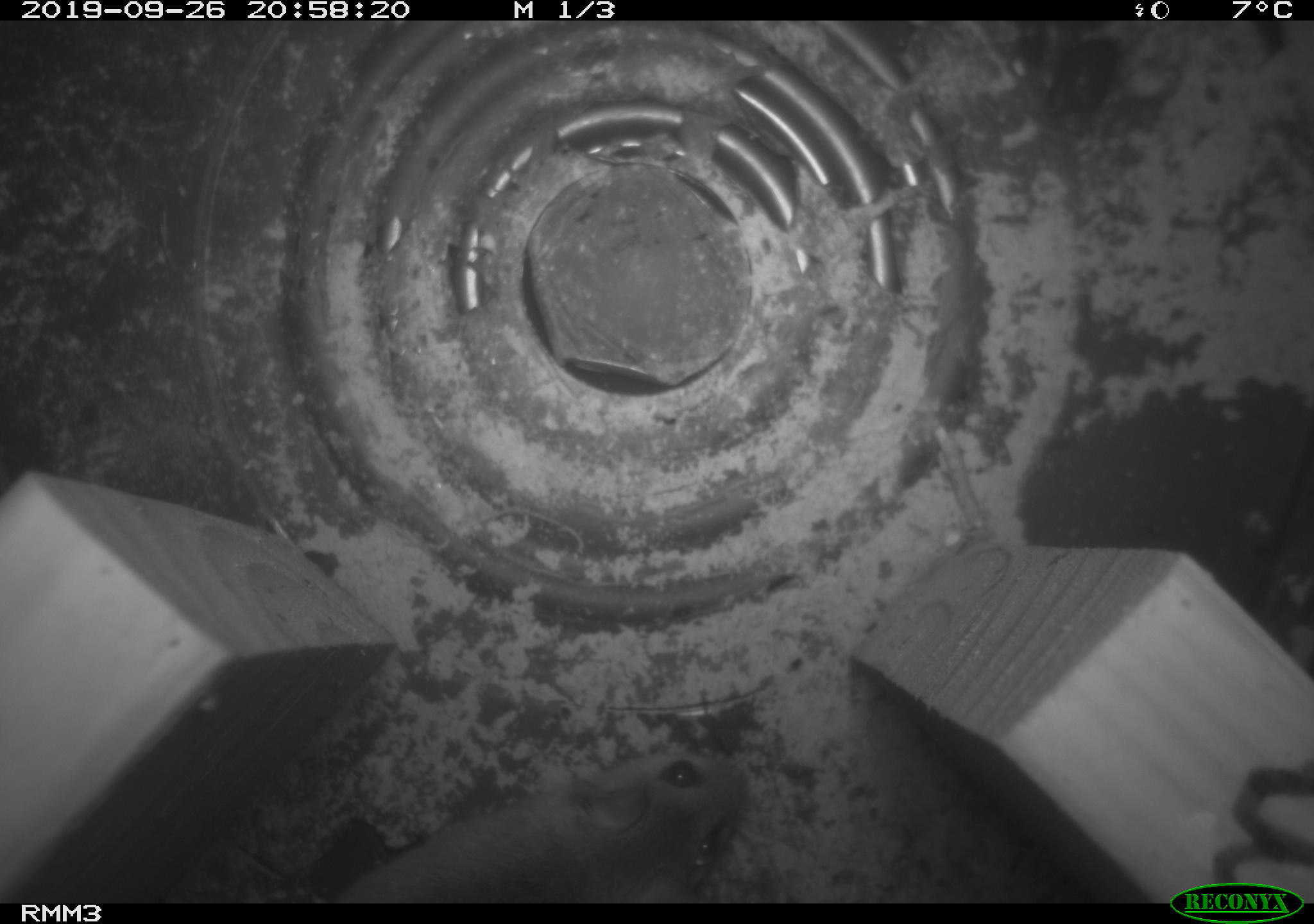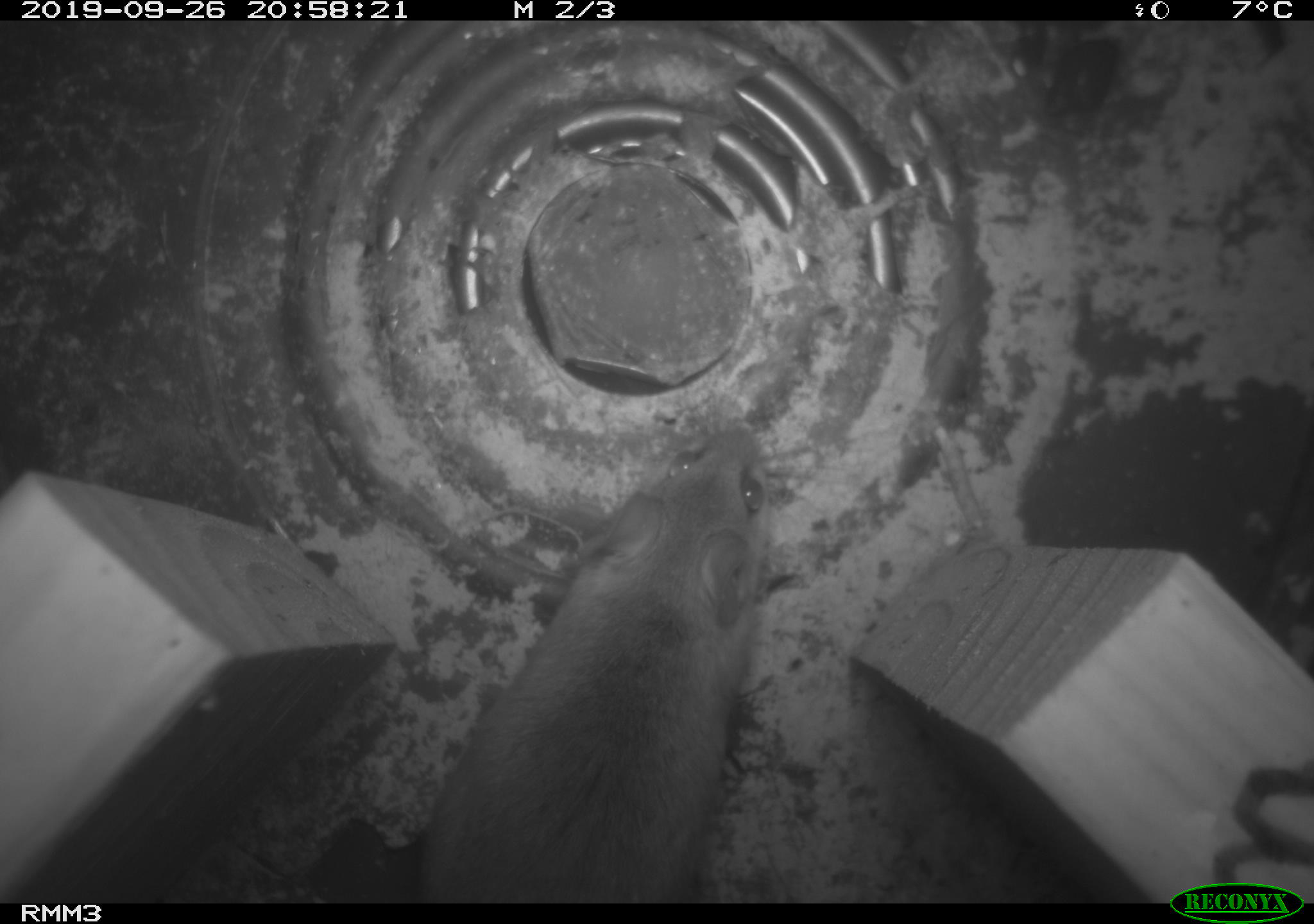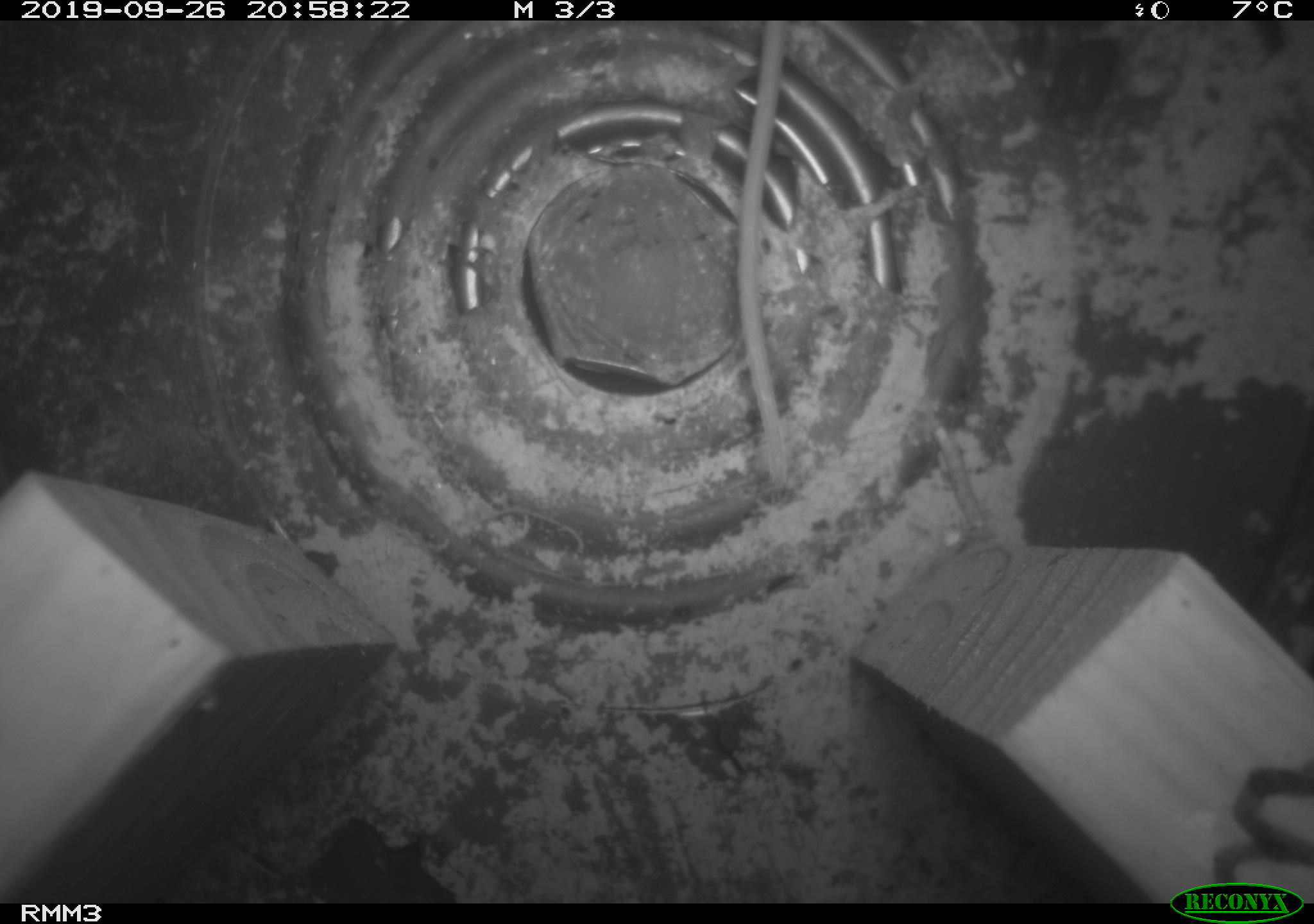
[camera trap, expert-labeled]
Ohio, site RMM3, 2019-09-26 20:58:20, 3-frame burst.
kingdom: Animalia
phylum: Chordata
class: Mammalia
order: Rodentia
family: Cricetidae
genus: Peromyscus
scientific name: Peromyscus leucopus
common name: white-footed mouse